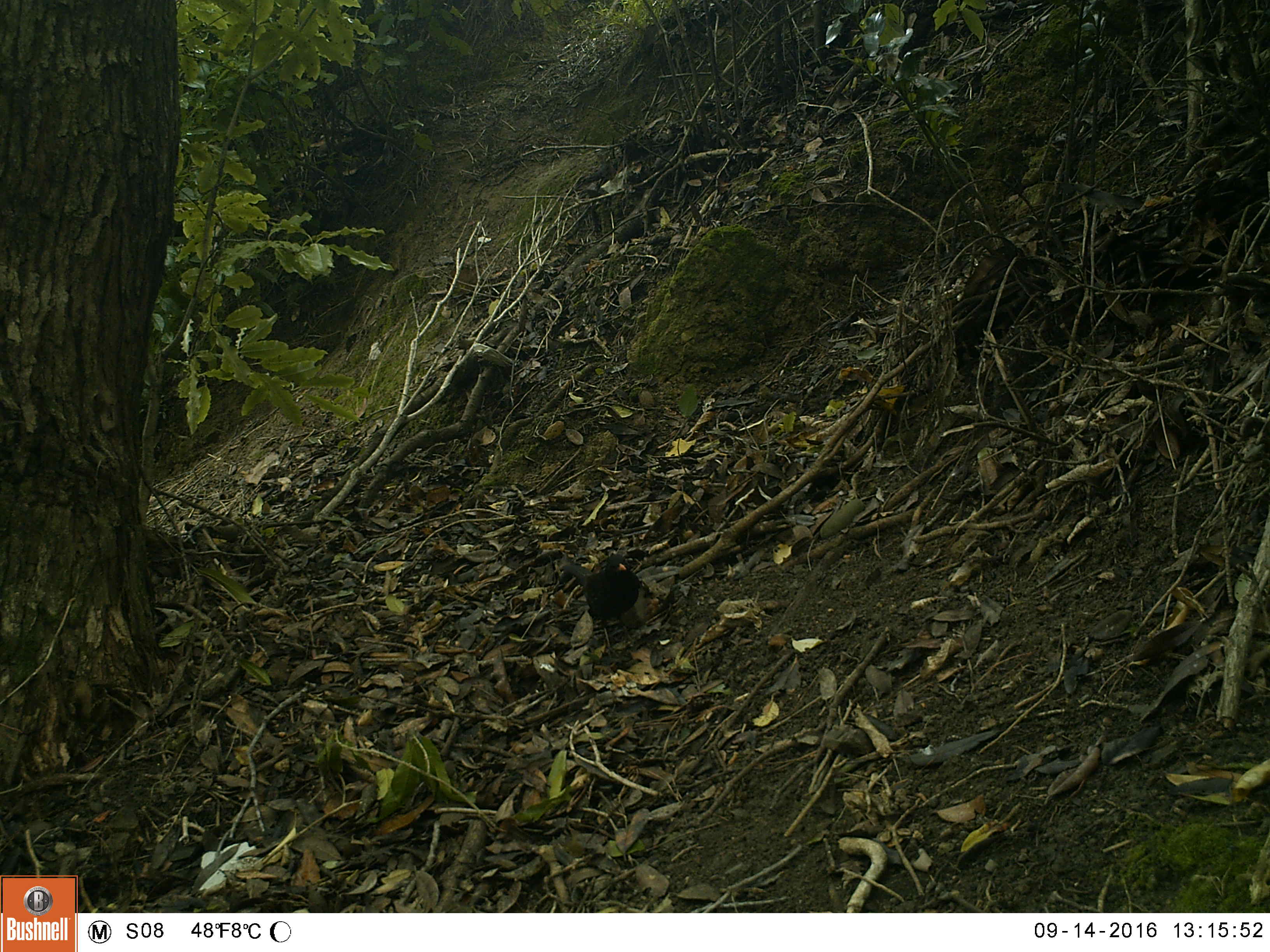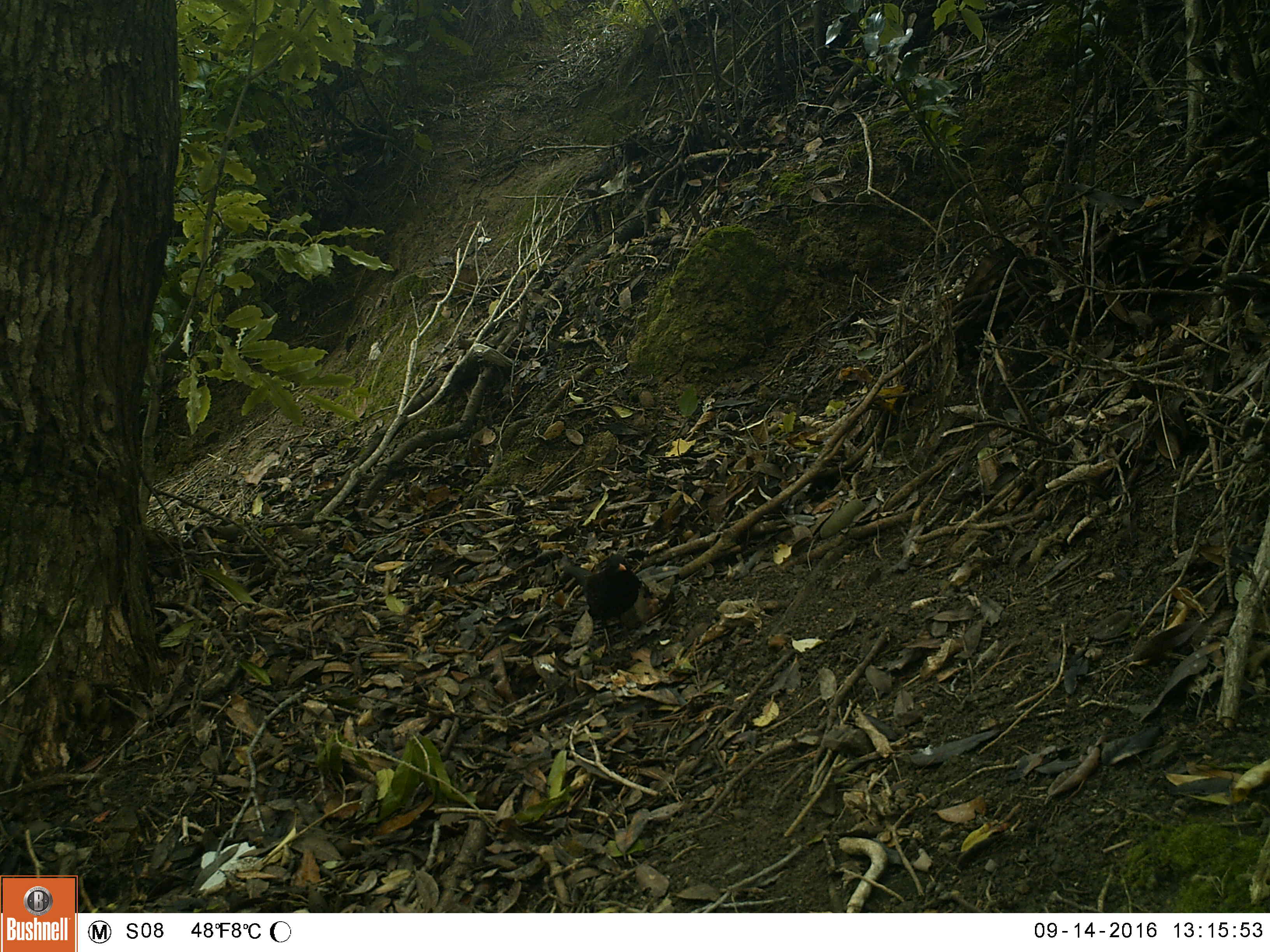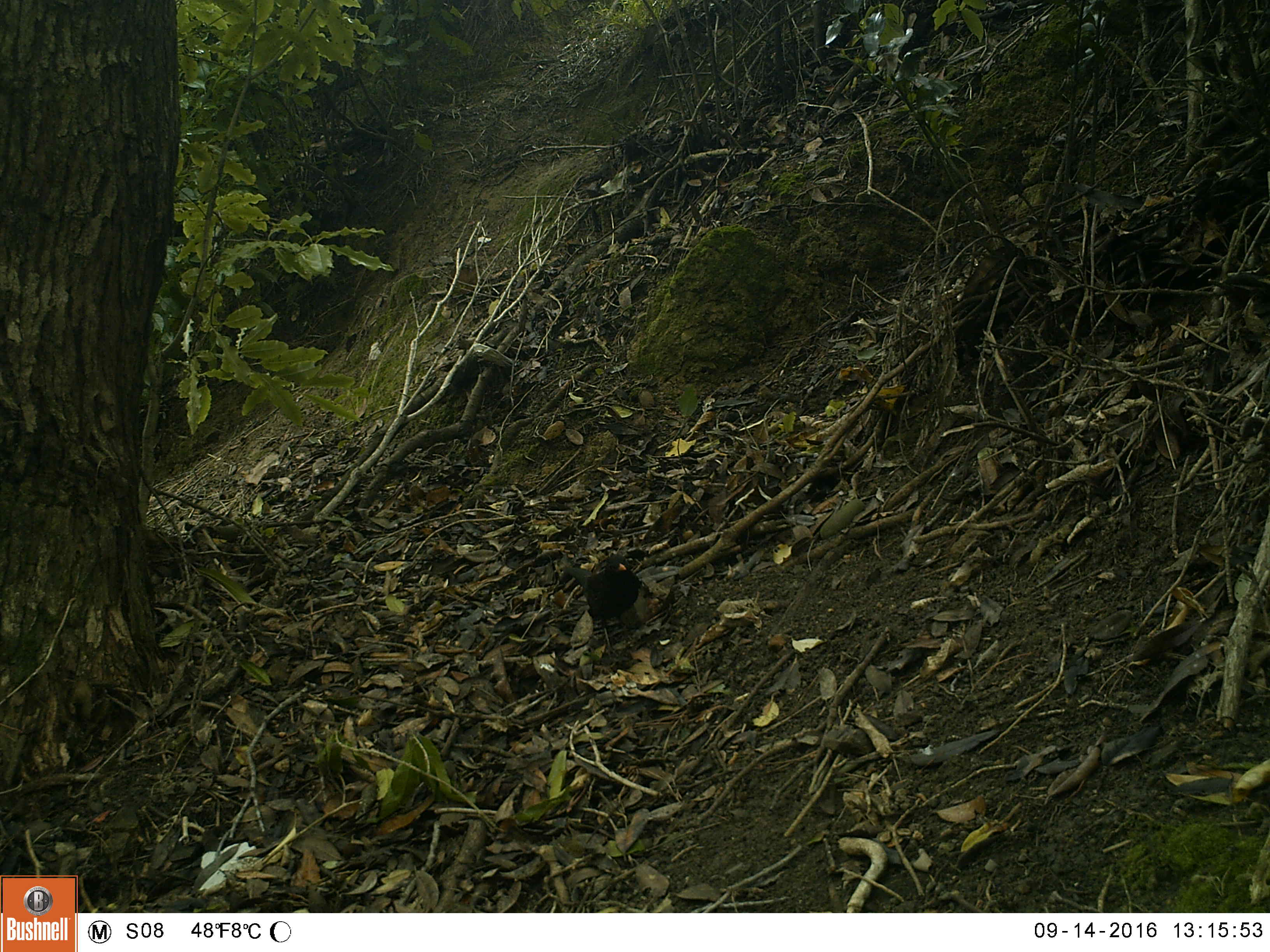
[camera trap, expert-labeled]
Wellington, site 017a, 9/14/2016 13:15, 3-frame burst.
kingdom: Animalia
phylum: Chordata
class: Aves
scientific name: Aves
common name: bird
Bird (Aves).